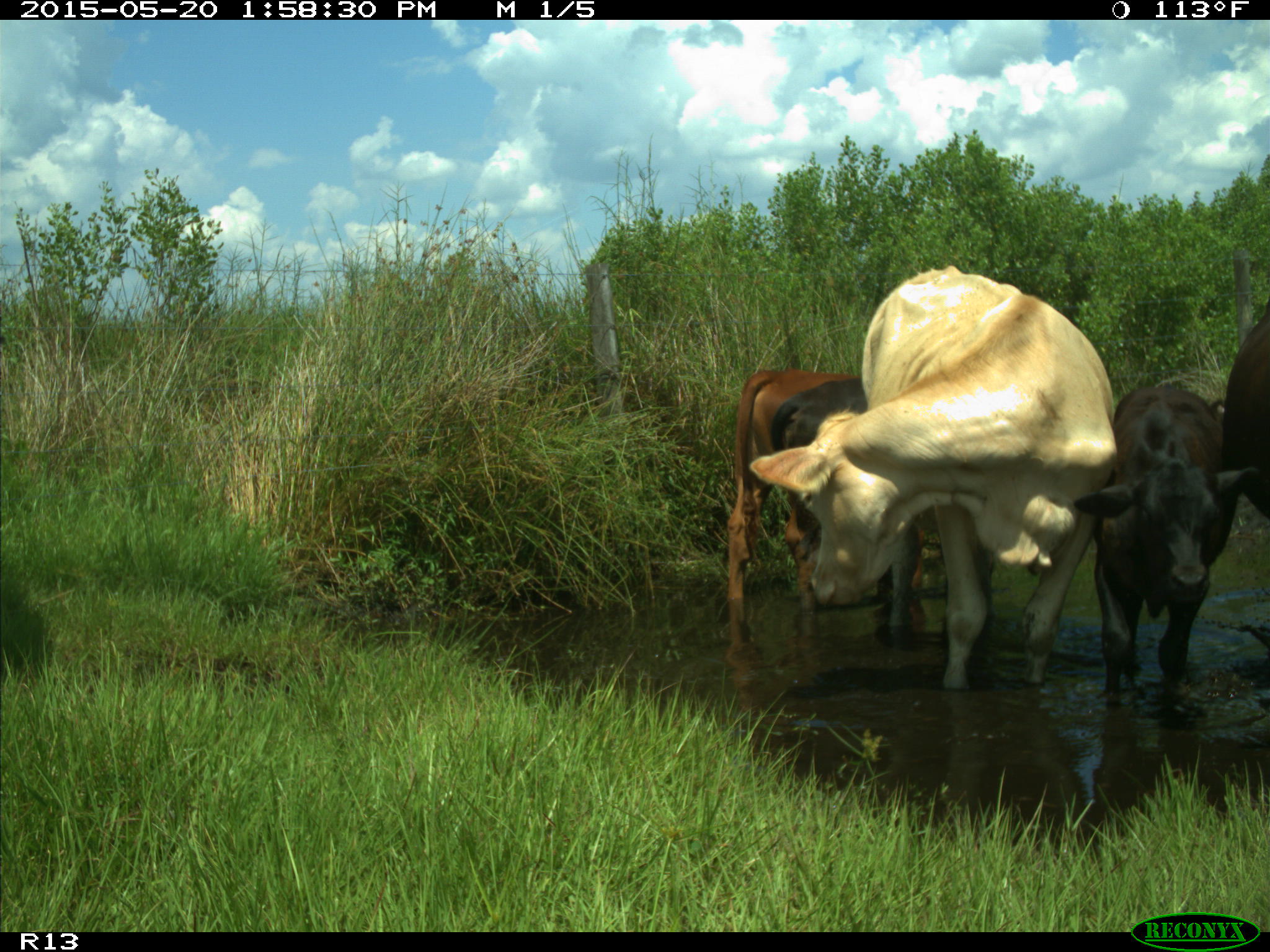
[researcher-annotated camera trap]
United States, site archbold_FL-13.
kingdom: Animalia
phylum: Chordata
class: Mammalia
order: Artiodactyla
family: Bovidae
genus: Bos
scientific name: Bos taurus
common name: domestic cow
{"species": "Bos taurus (domestic cow)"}